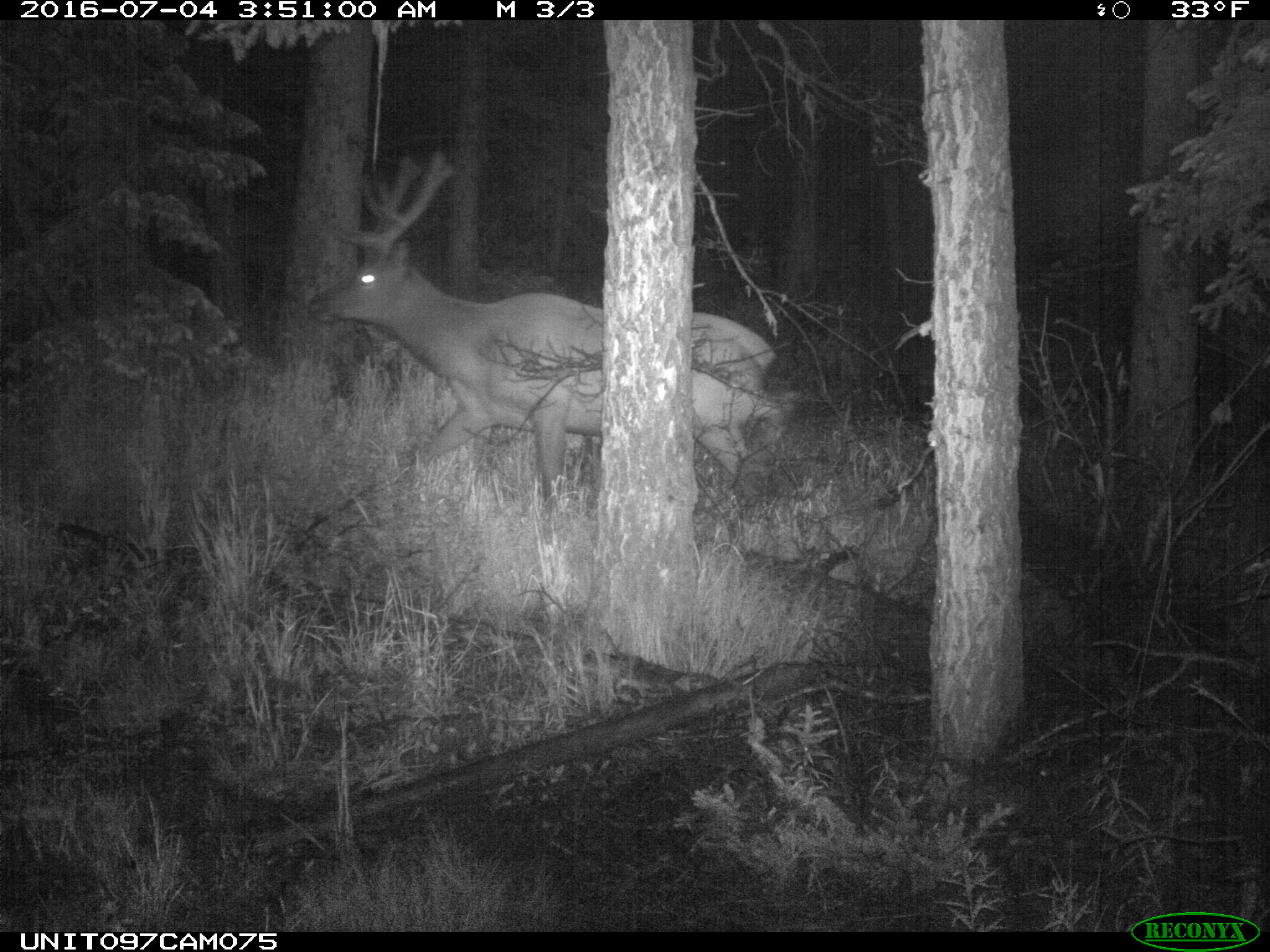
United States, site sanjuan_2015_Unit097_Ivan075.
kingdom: Animalia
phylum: Chordata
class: Mammalia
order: Artiodactyla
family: Cervidae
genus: Cervus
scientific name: Cervus elaphus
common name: red deer